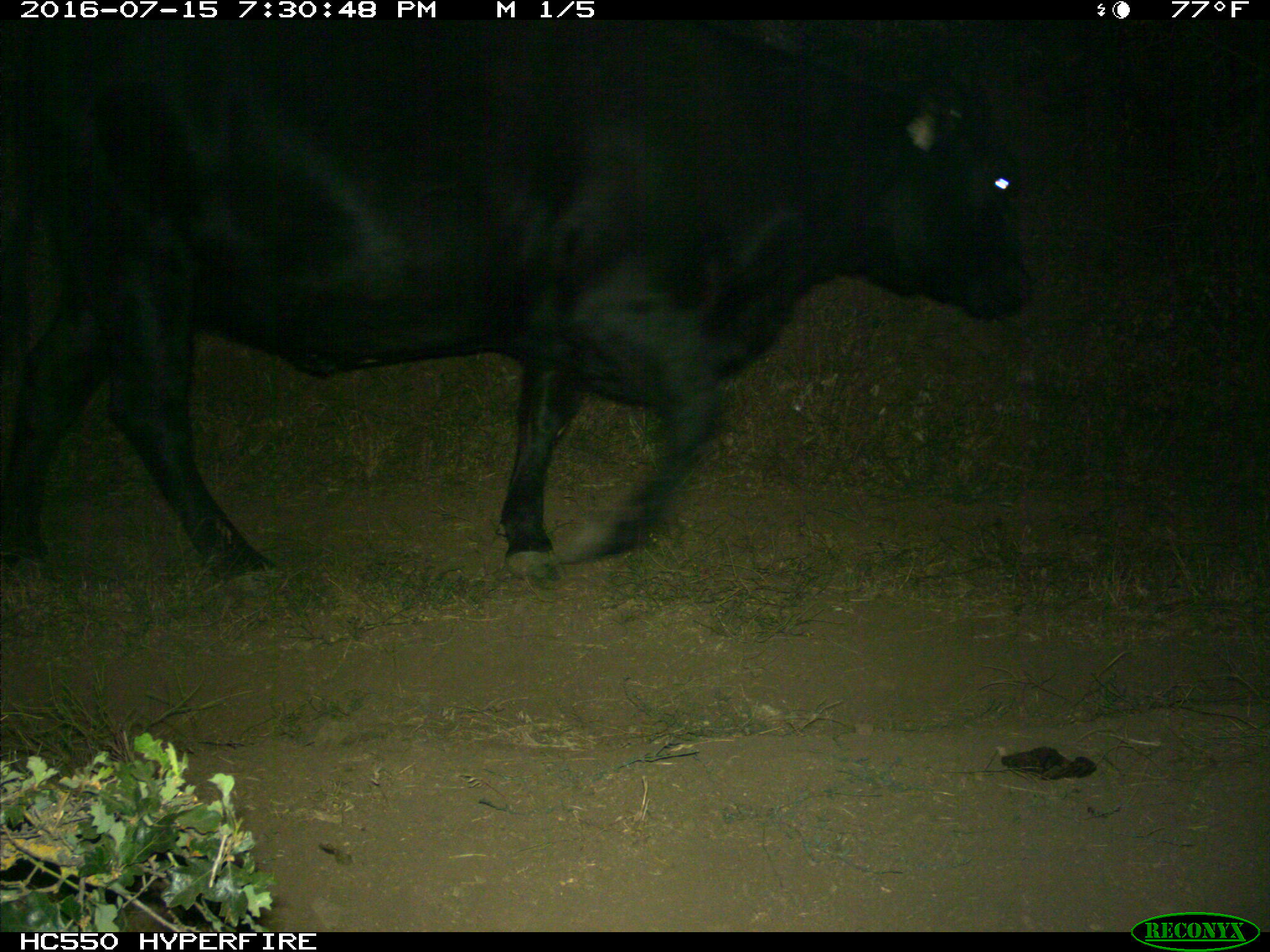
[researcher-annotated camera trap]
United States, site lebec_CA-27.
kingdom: Animalia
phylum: Chordata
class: Mammalia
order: Artiodactyla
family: Bovidae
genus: Bos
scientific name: Bos taurus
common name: domestic cow